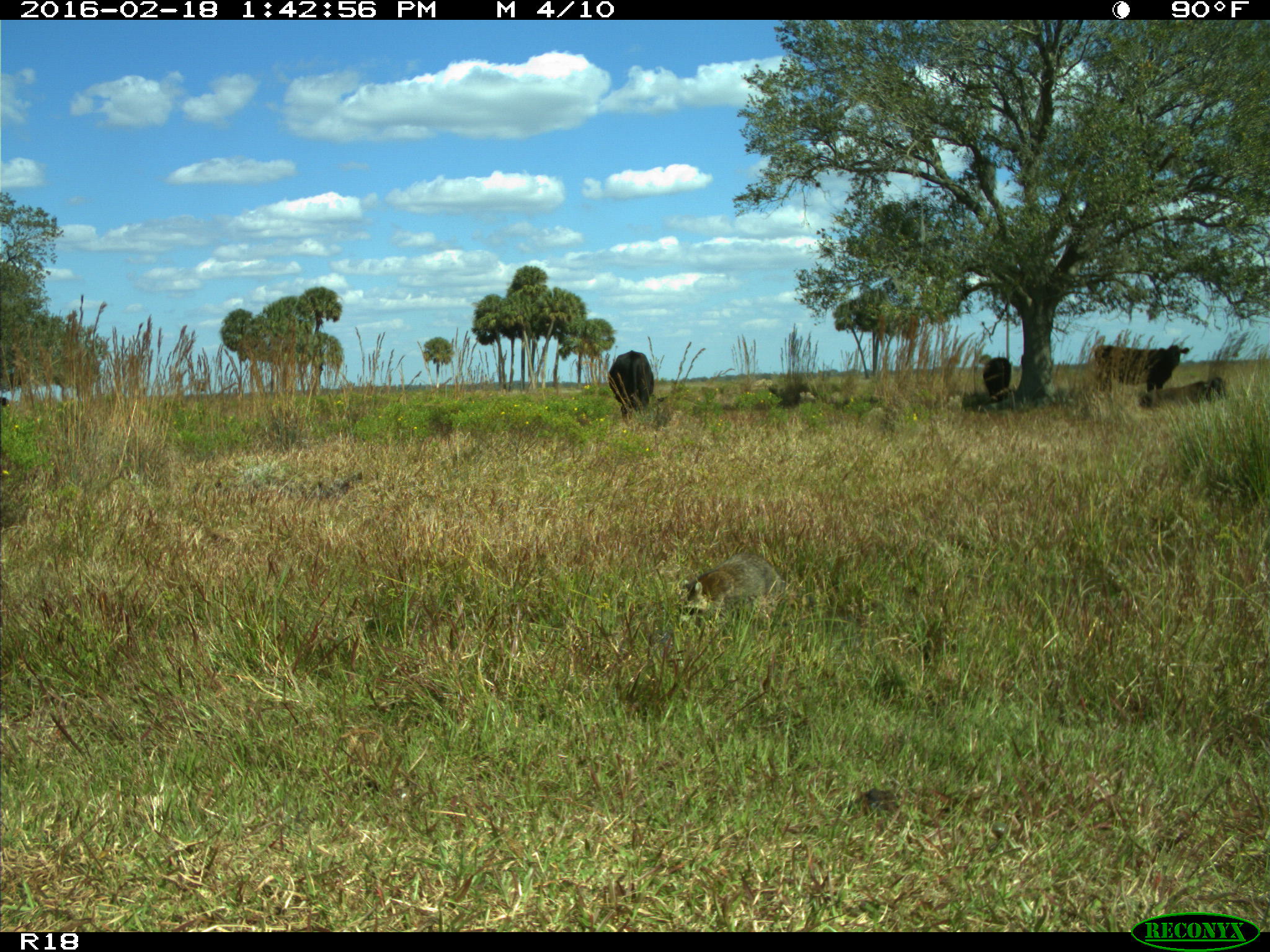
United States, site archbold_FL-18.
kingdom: Animalia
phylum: Chordata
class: Mammalia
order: Artiodactyla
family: Bovidae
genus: Bos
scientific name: Bos taurus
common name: domestic cow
Bos taurus (domestic cow).